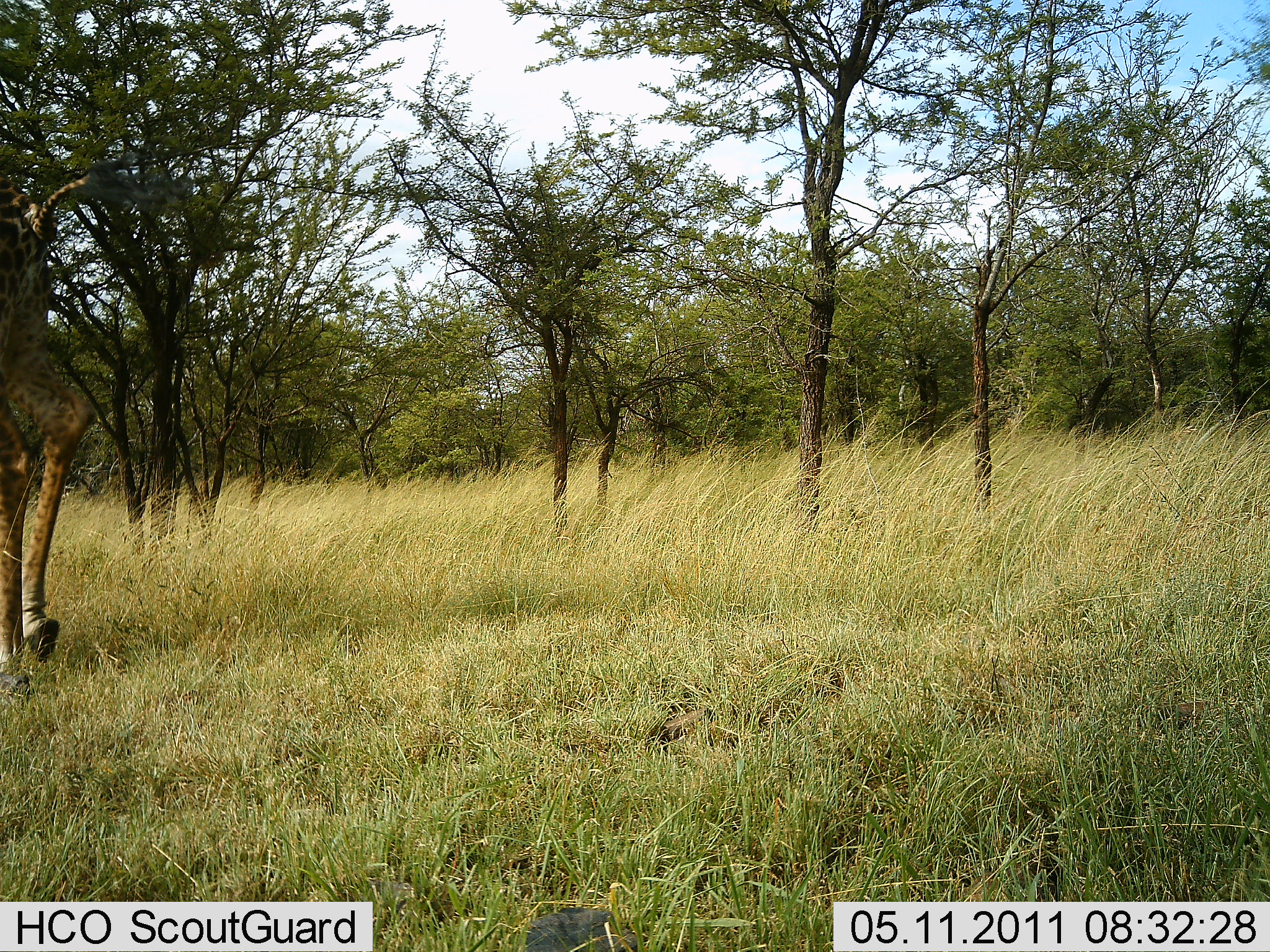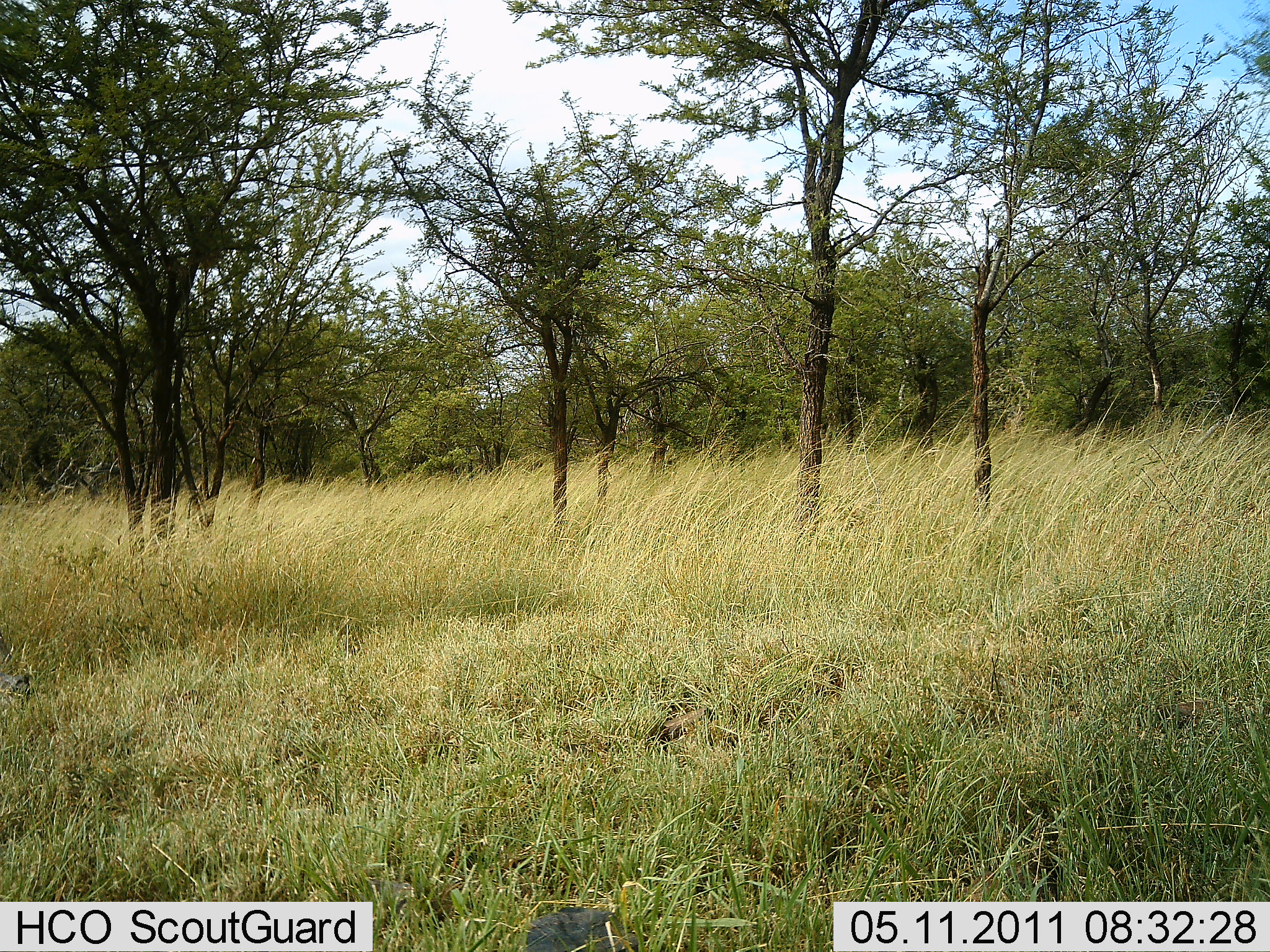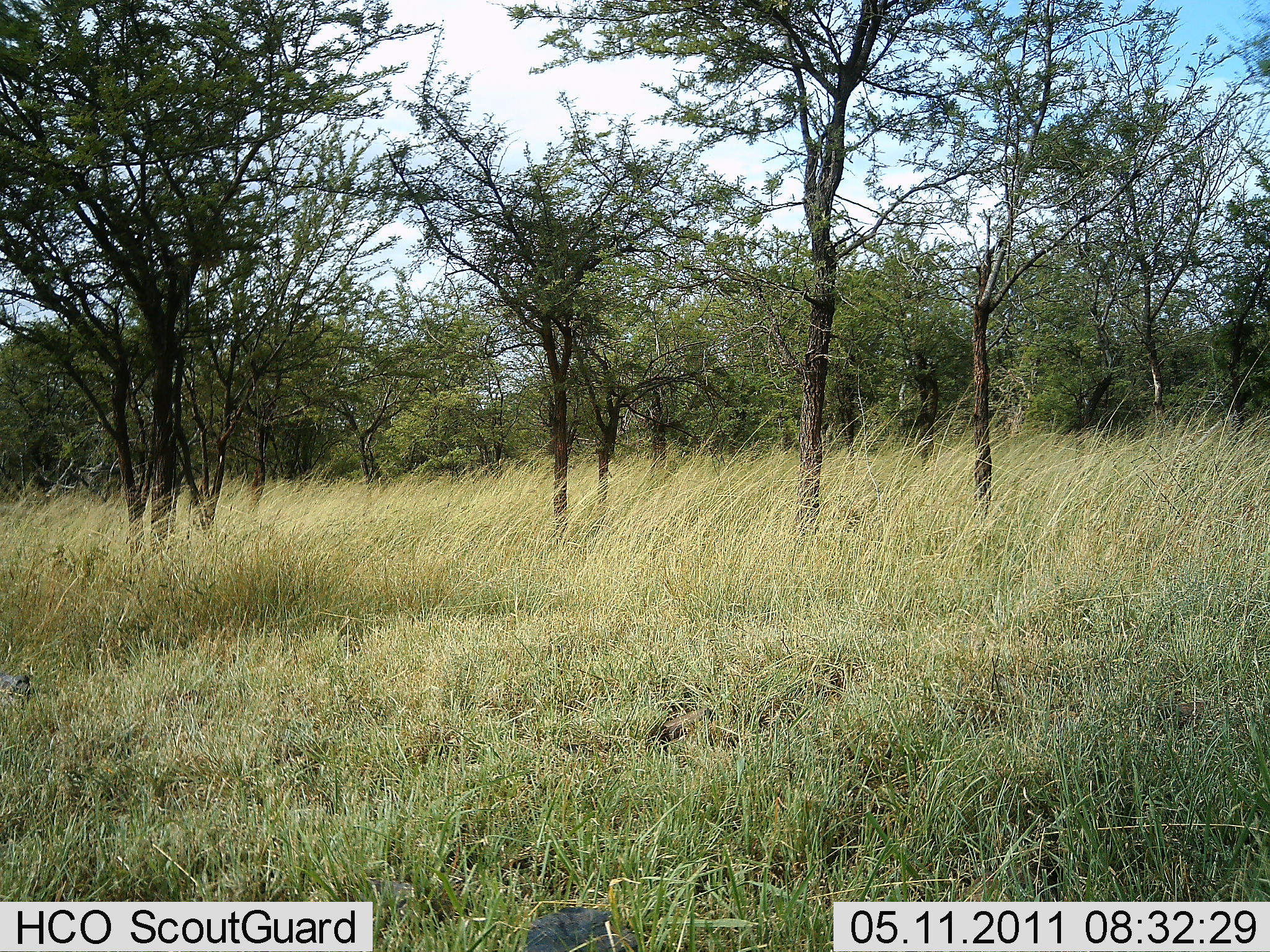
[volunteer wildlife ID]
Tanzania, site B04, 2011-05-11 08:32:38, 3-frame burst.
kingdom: Animalia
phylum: Chordata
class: Mammalia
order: Artiodactyla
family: Giraffidae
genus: Giraffa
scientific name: Giraffa camelopardalis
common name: giraffe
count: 1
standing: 0%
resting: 0%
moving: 100%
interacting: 0%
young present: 7%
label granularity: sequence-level